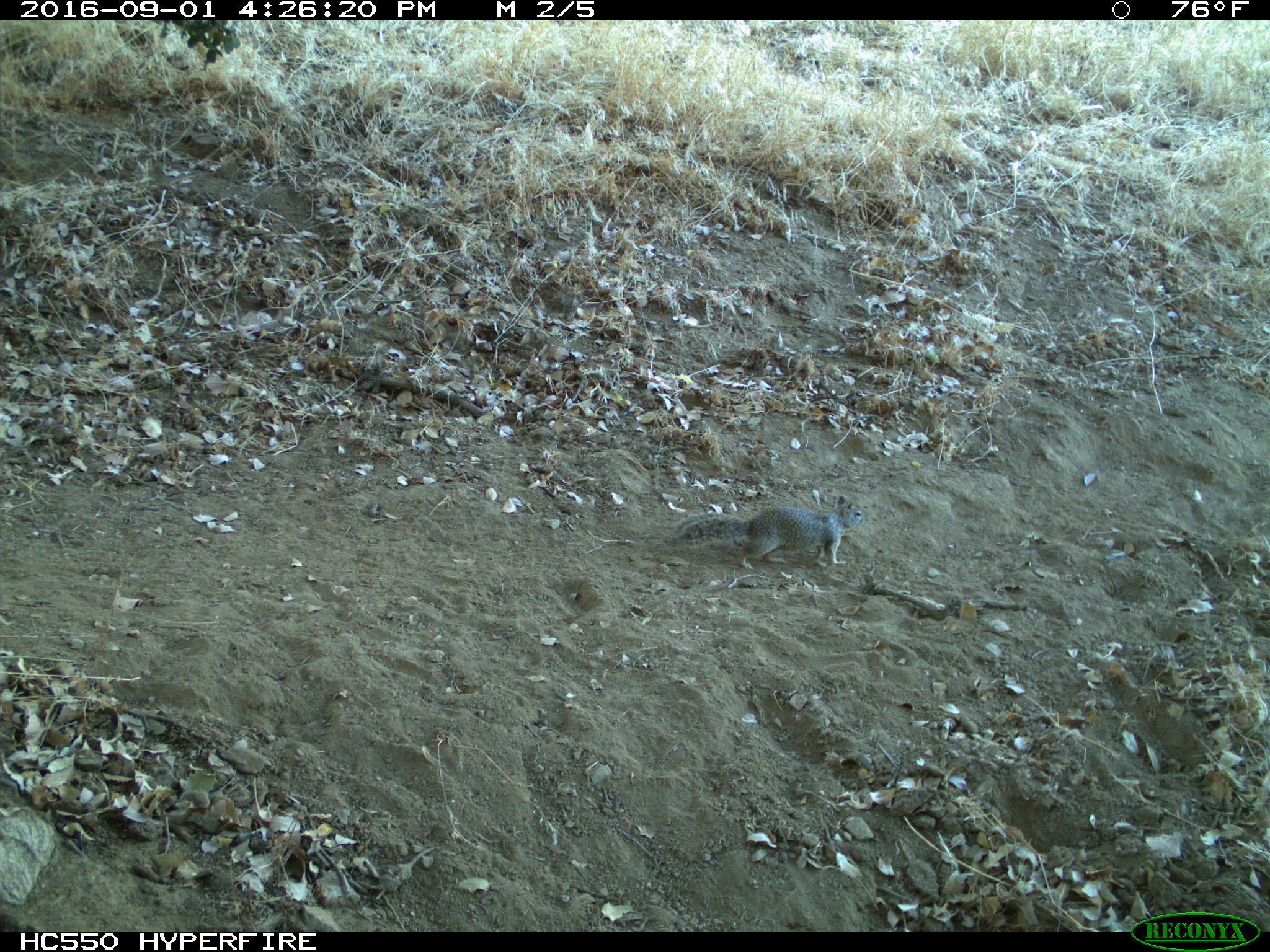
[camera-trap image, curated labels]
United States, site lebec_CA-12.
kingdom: Animalia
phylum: Chordata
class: Mammalia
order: Rodentia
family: Sciuridae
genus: Otospermophilus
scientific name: Otospermophilus beecheyi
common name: california ground squirrel